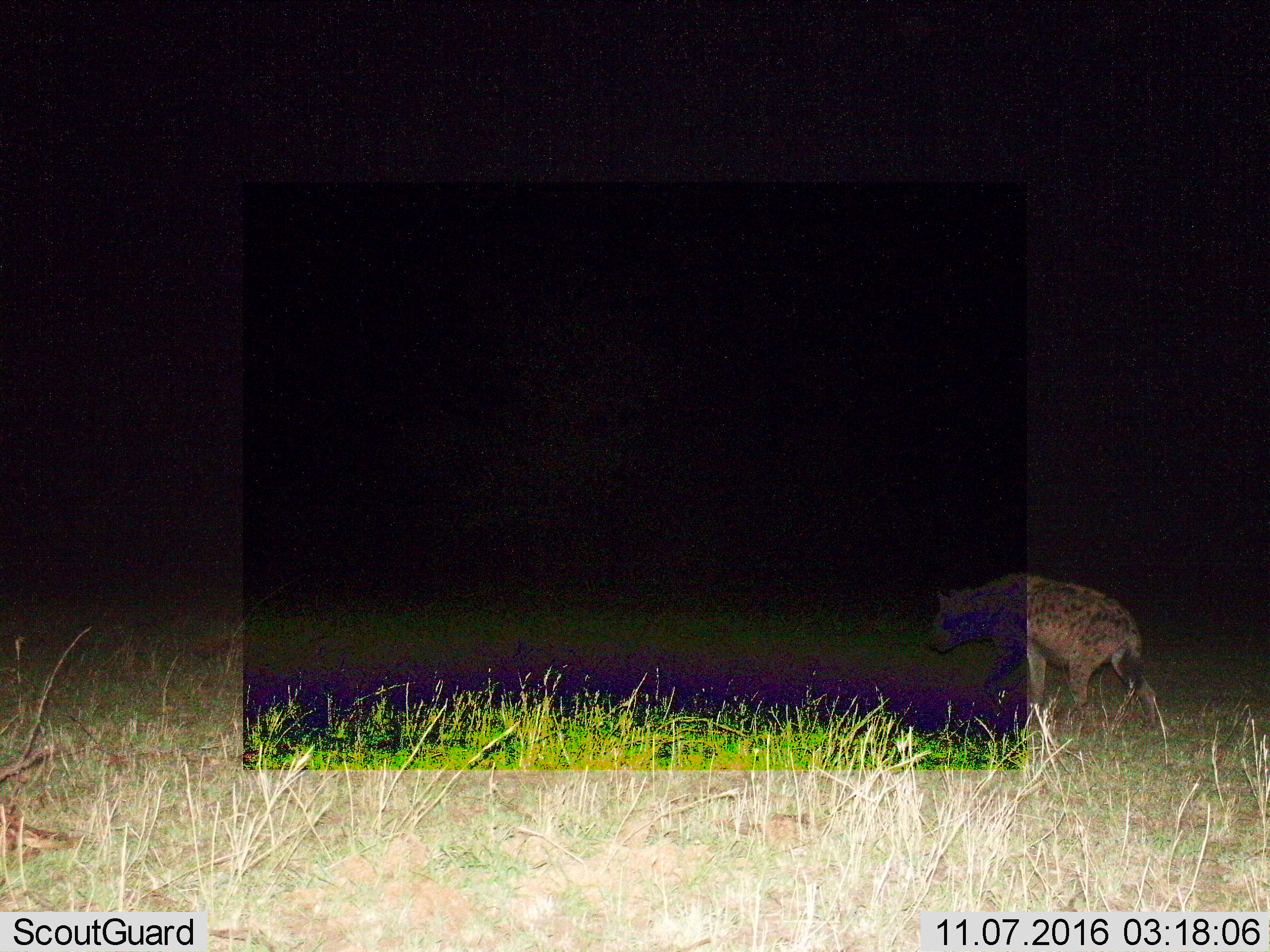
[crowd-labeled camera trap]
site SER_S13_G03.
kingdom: Animalia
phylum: Chordata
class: Mammalia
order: Carnivora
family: Hyaenidae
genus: Crocuta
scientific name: Crocuta crocuta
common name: spotted hyena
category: hyenaspotted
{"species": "hyenaspotted (spotted hyena) (Crocuta crocuta)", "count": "1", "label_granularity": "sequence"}